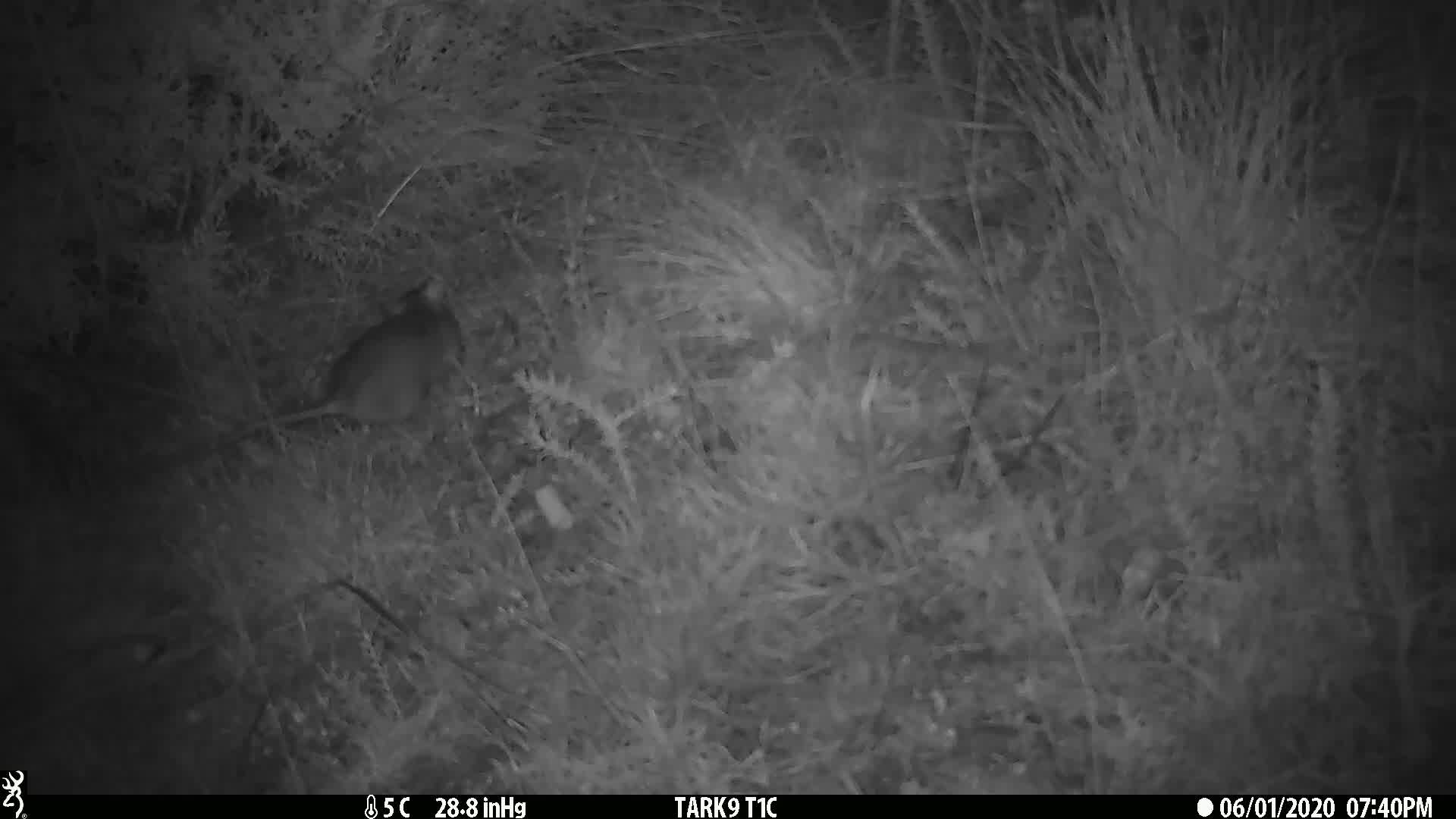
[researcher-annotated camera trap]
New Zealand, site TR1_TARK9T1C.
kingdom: Animalia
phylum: Chordata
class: Mammalia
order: Rodentia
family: Muridae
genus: Rattus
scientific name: Rattus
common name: rat